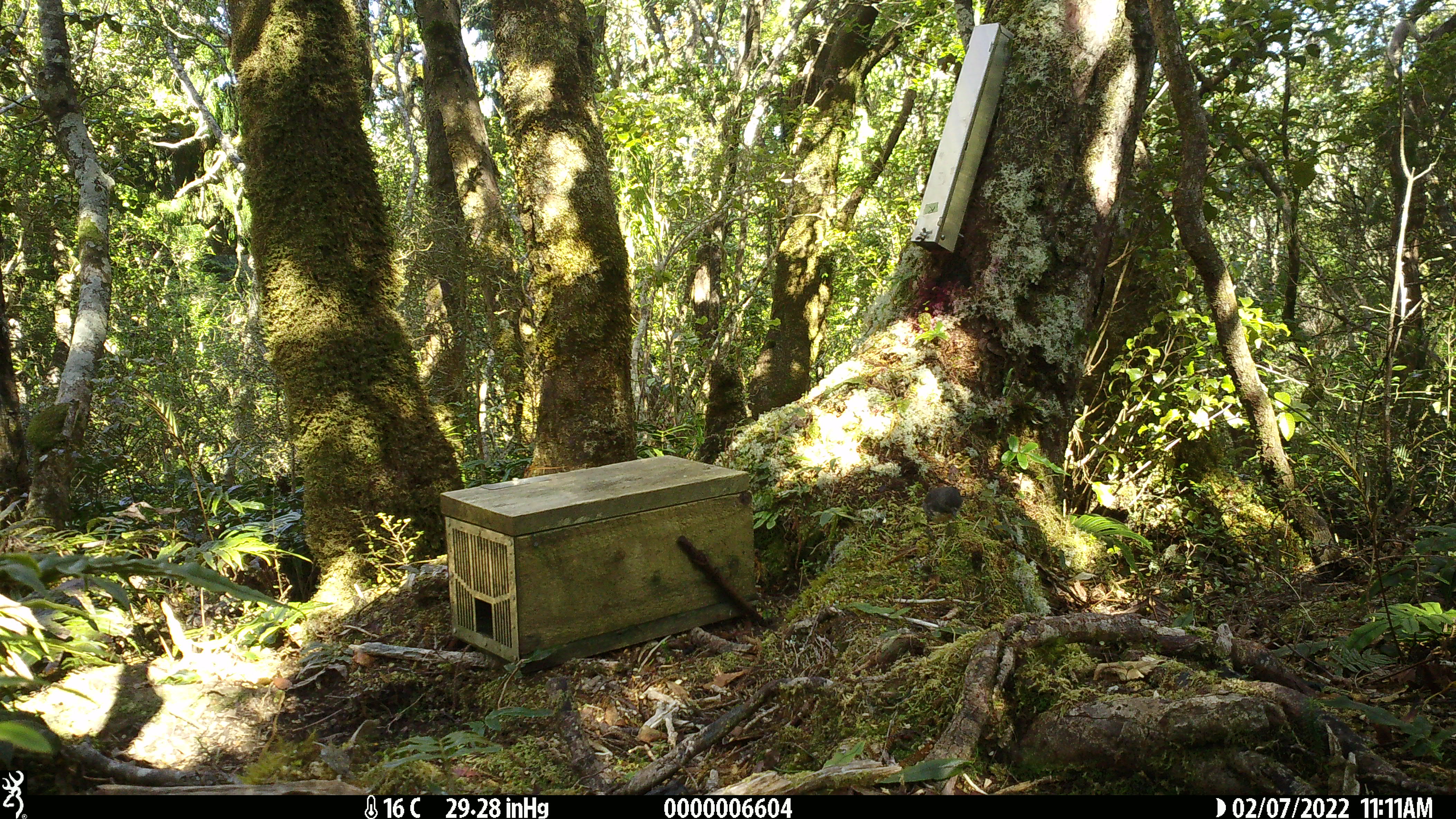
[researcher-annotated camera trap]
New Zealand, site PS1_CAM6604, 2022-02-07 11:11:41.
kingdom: Animalia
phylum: Chordata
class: Aves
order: Passeriformes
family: Petroicidae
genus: Petroica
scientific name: Petroica australis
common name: new zealand robin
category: robin